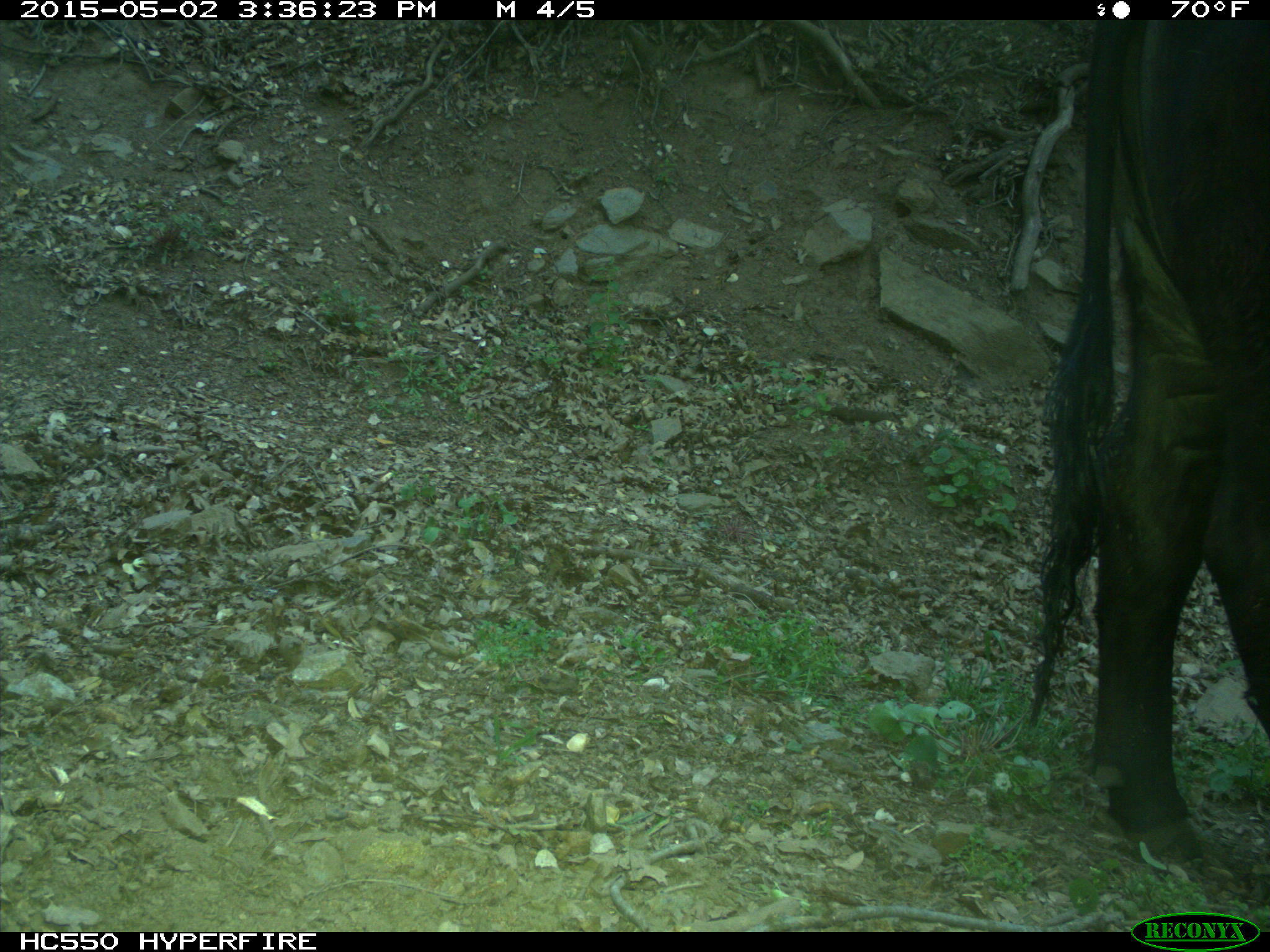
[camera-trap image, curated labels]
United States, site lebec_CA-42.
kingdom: Animalia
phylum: Chordata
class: Mammalia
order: Artiodactyla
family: Bovidae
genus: Bos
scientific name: Bos taurus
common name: domestic cow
Bos taurus (domestic cow).